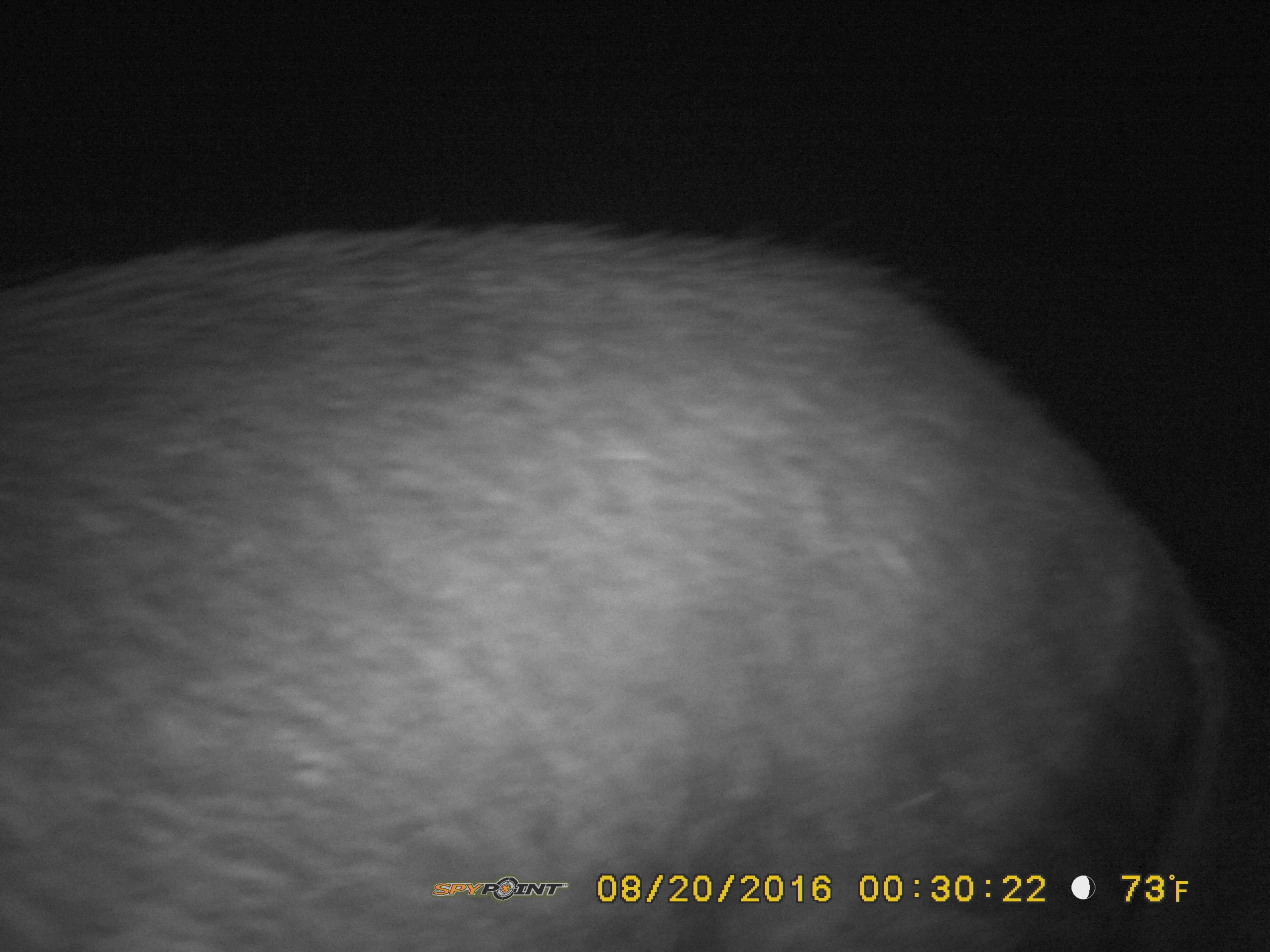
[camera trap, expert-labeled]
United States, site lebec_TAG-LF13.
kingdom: Animalia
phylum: Chordata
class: Mammalia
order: Artiodactyla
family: Suidae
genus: Sus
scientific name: Sus scrofa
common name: wild boar